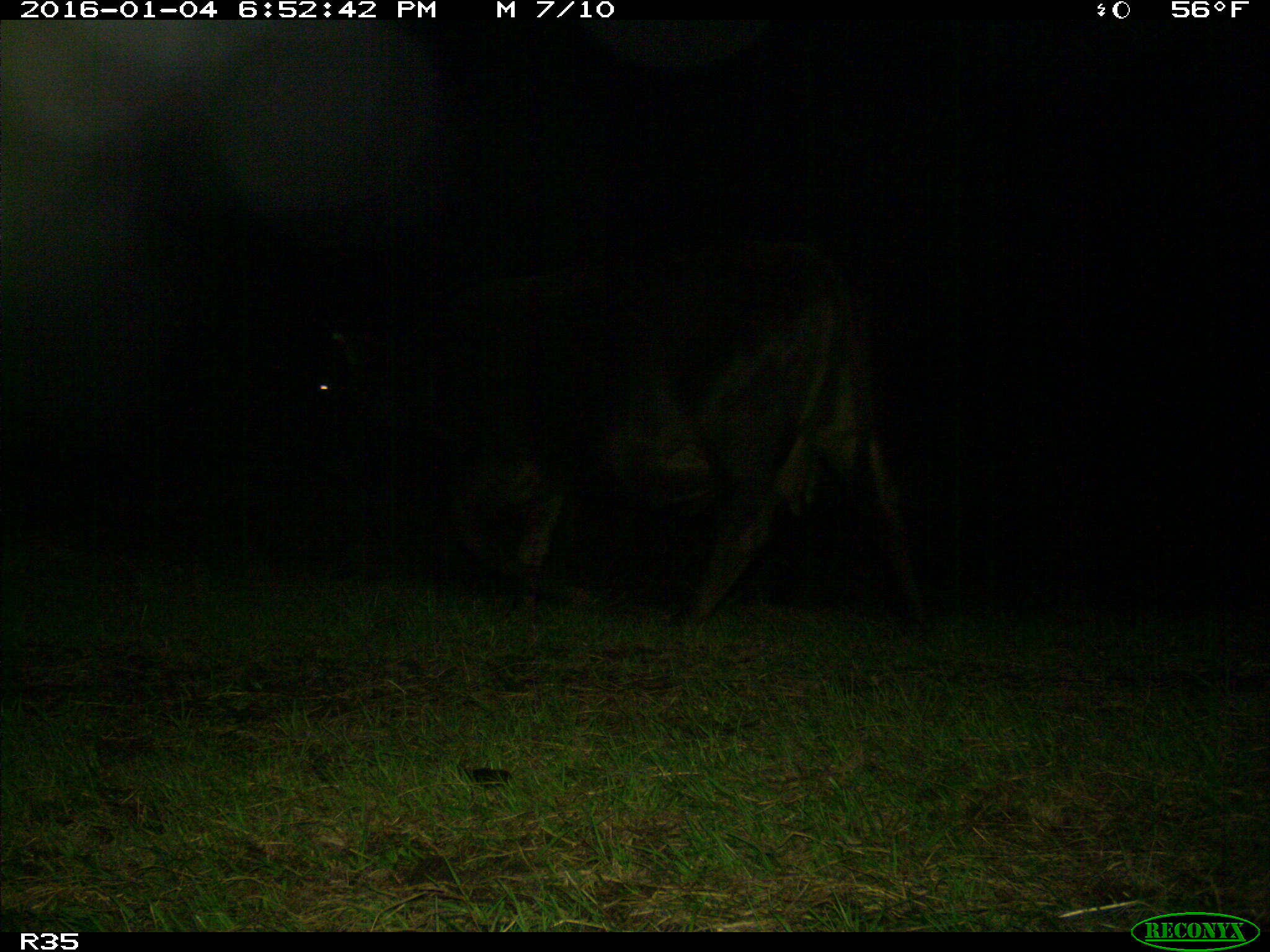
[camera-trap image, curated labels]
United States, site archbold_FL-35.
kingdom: Animalia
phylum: Chordata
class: Mammalia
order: Artiodactyla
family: Bovidae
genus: Bos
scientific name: Bos taurus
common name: domestic cow